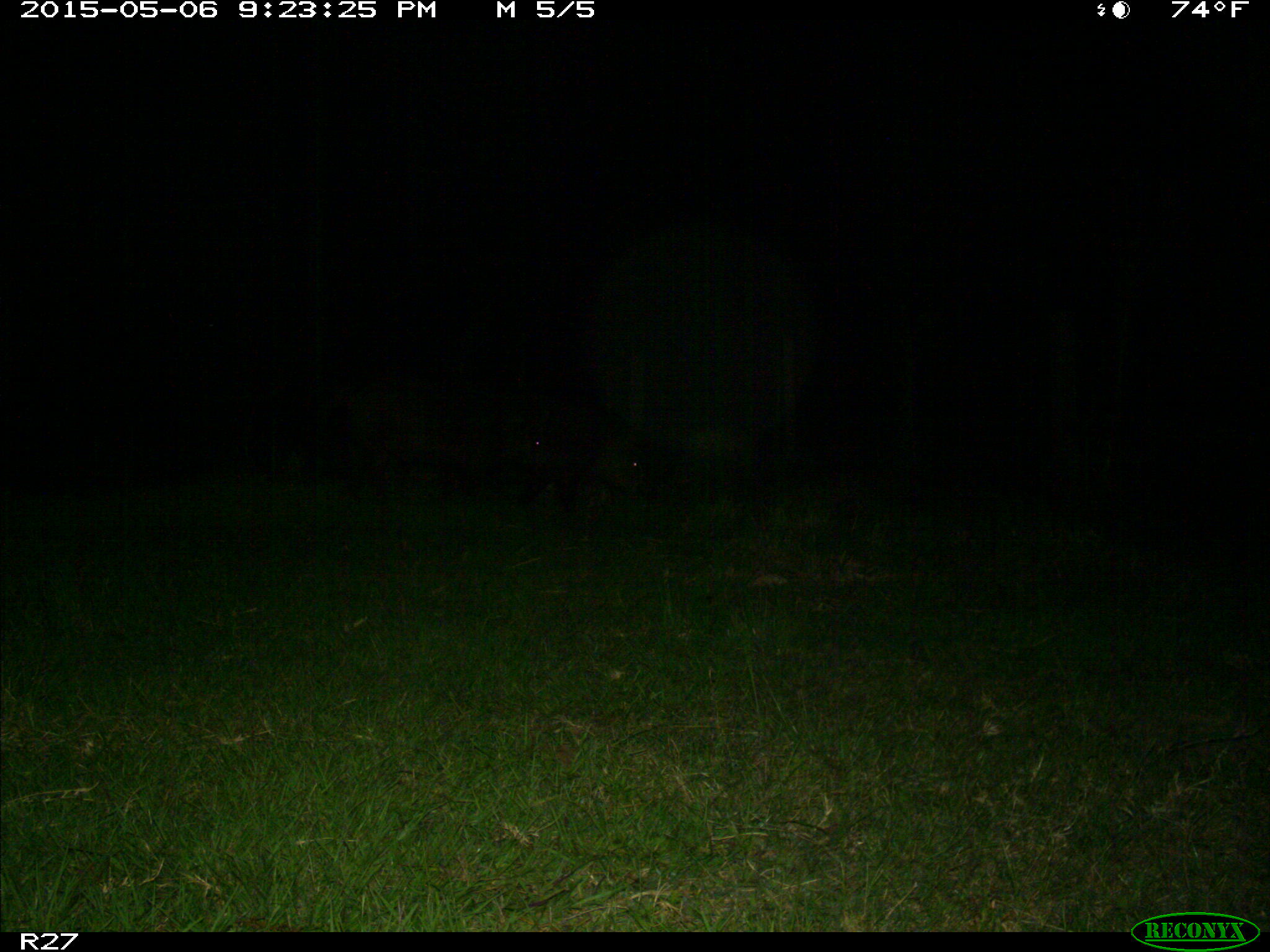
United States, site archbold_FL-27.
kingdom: Animalia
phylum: Chordata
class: Mammalia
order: Artiodactyla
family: Suidae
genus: Sus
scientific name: Sus scrofa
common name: wild boar